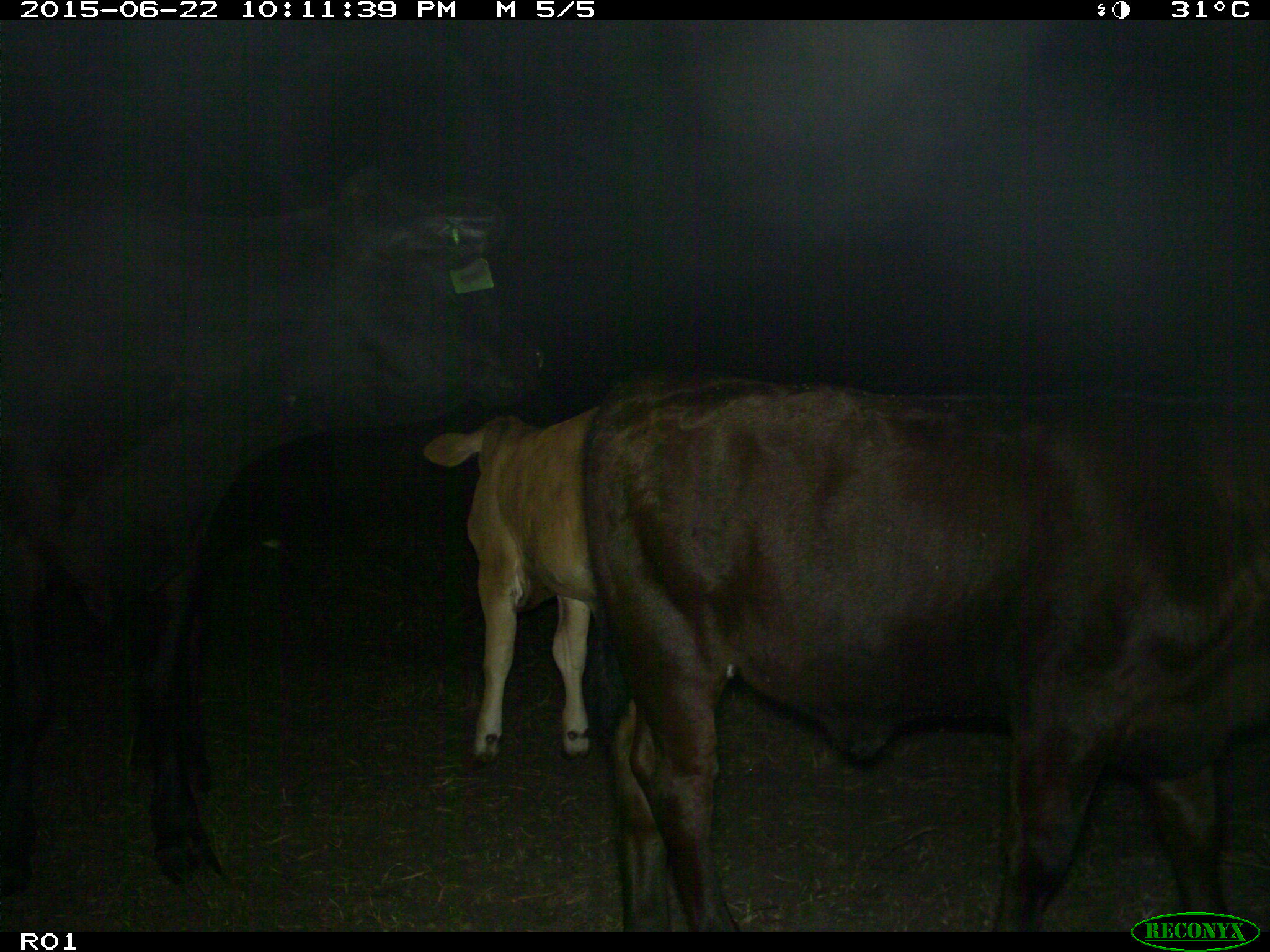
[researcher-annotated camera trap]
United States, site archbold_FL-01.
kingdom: Animalia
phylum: Chordata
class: Mammalia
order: Artiodactyla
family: Bovidae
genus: Bos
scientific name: Bos taurus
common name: domestic cow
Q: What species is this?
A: Bos taurus (domestic cow).